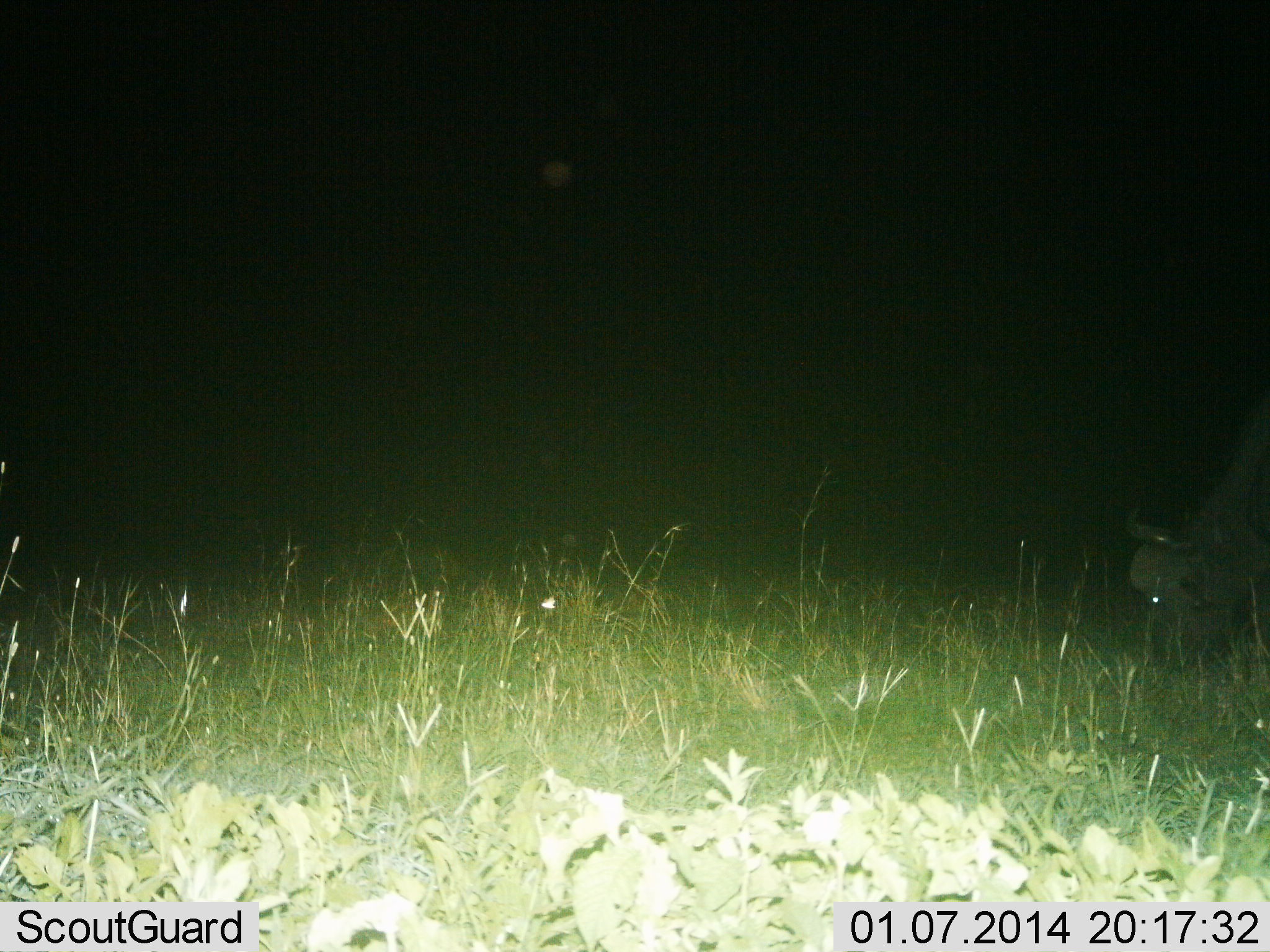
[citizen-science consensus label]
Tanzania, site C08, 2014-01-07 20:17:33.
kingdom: Animalia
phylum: Chordata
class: Mammalia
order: Artiodactyla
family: Bovidae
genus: Connochaetes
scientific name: Connochaetes taurinus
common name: blue wildebeest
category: wildebeest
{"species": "wildebeest (blue wildebeest) (Connochaetes taurinus)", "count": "1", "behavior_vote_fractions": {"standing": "0%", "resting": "0%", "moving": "0%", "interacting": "0%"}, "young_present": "0%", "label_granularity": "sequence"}